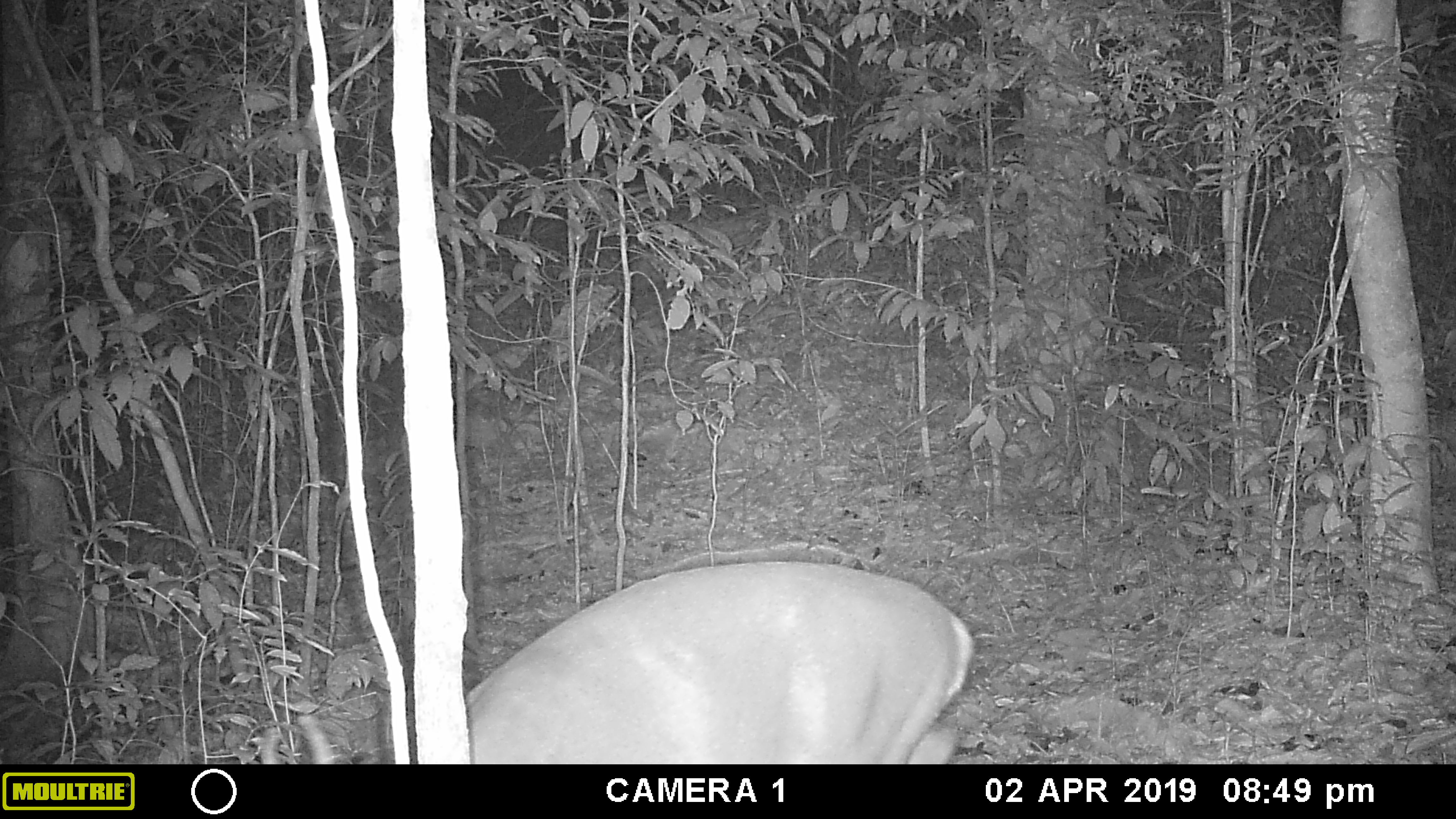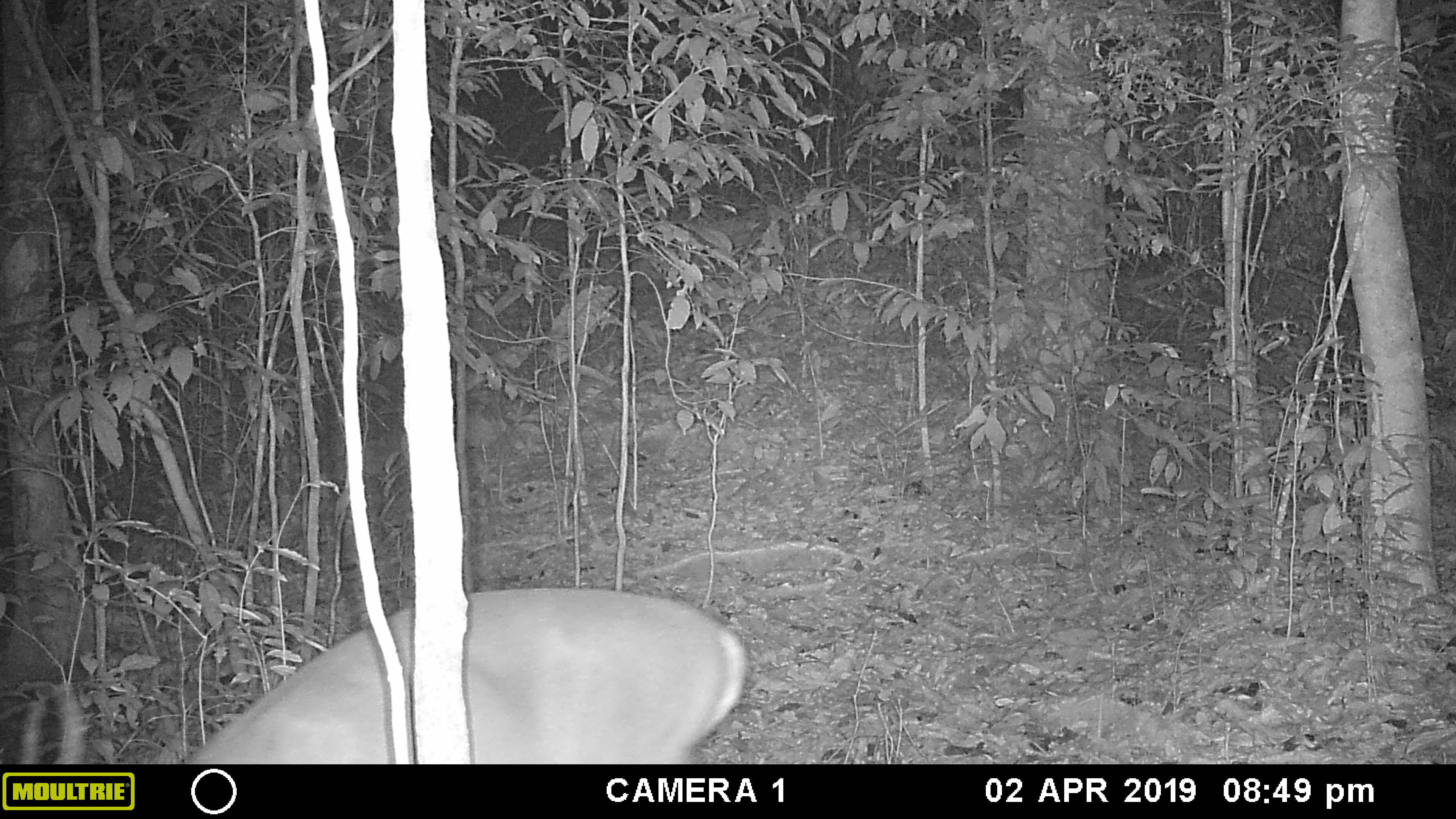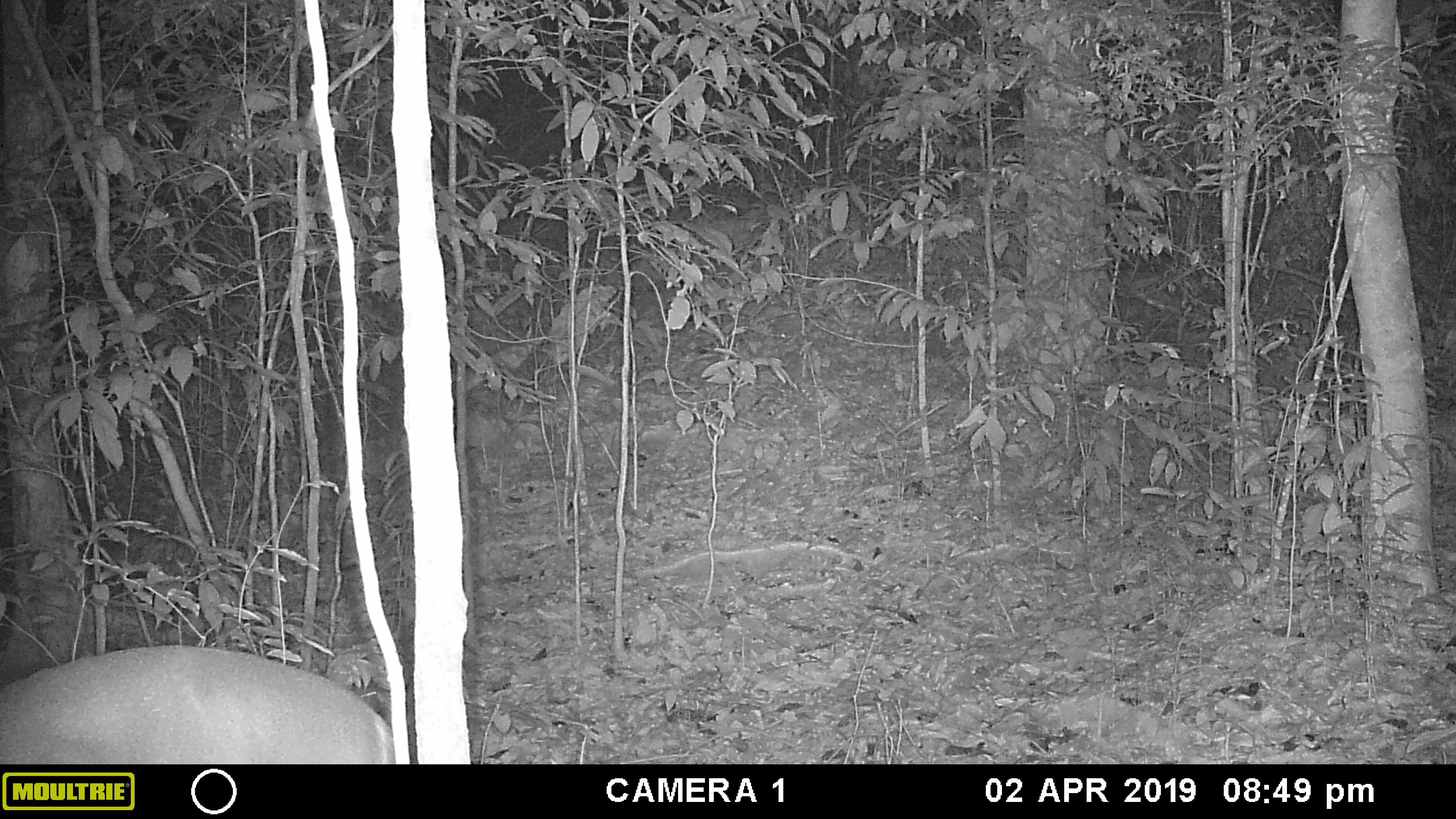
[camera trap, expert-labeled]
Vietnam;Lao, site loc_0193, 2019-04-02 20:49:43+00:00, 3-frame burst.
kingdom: Animalia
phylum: Chordata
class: Mammalia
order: Artiodactyla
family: Cervidae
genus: Muntiacus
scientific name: Muntiacus vuquangensis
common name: large-antlered muntjac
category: large antlered muntjac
Large antlered muntjac (large-antlered muntjac) (Muntiacus vuquangensis). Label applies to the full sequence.